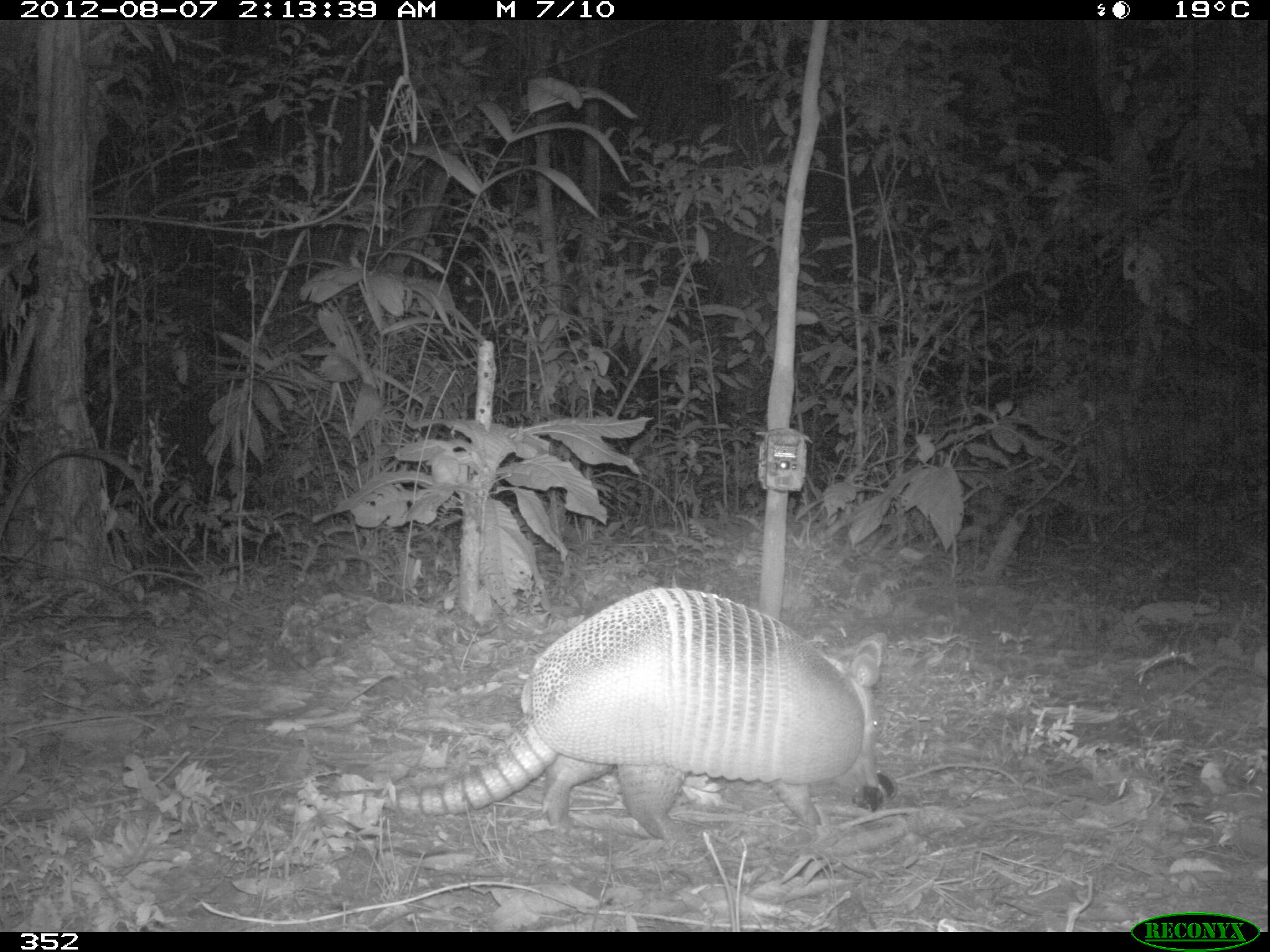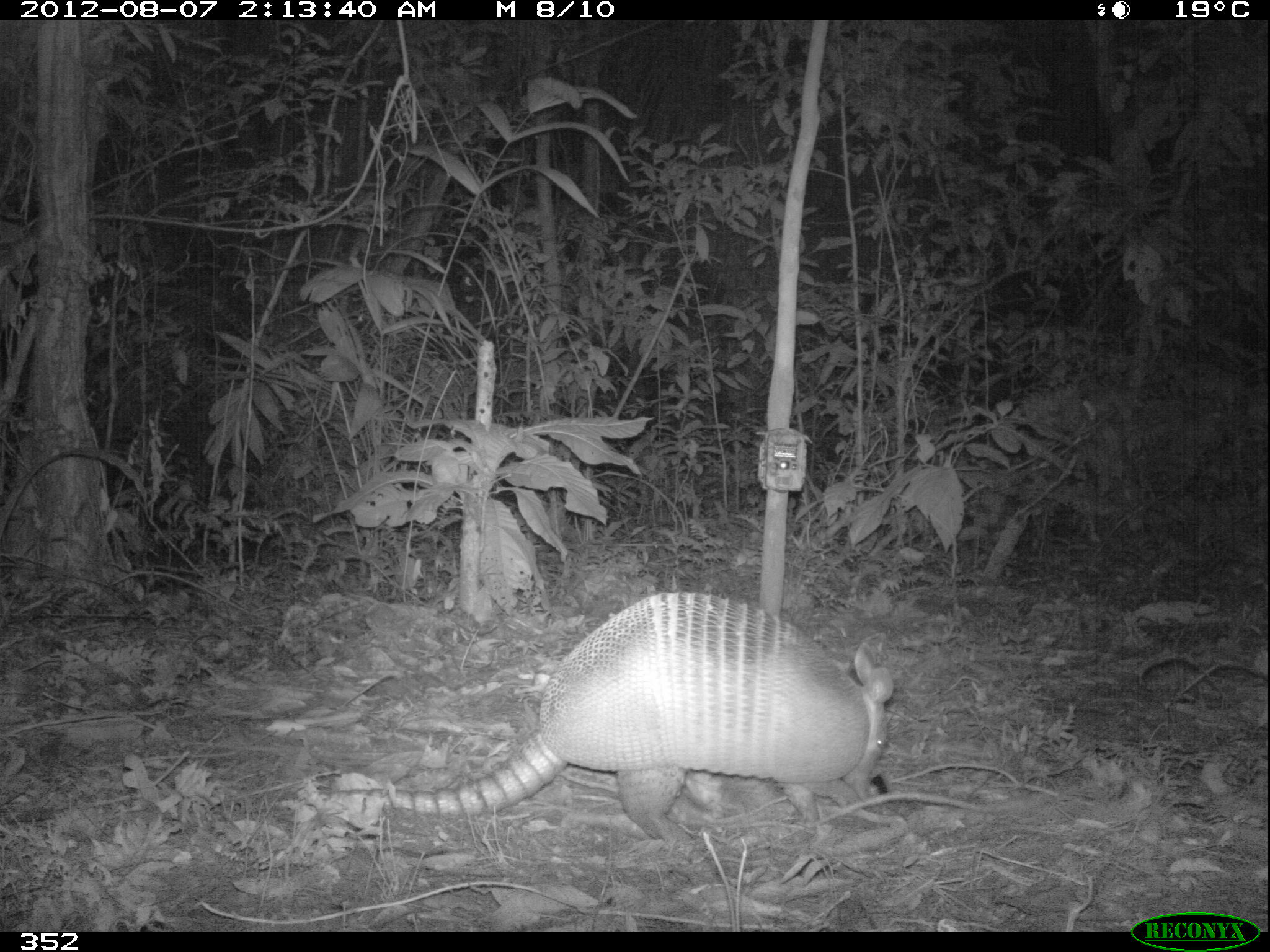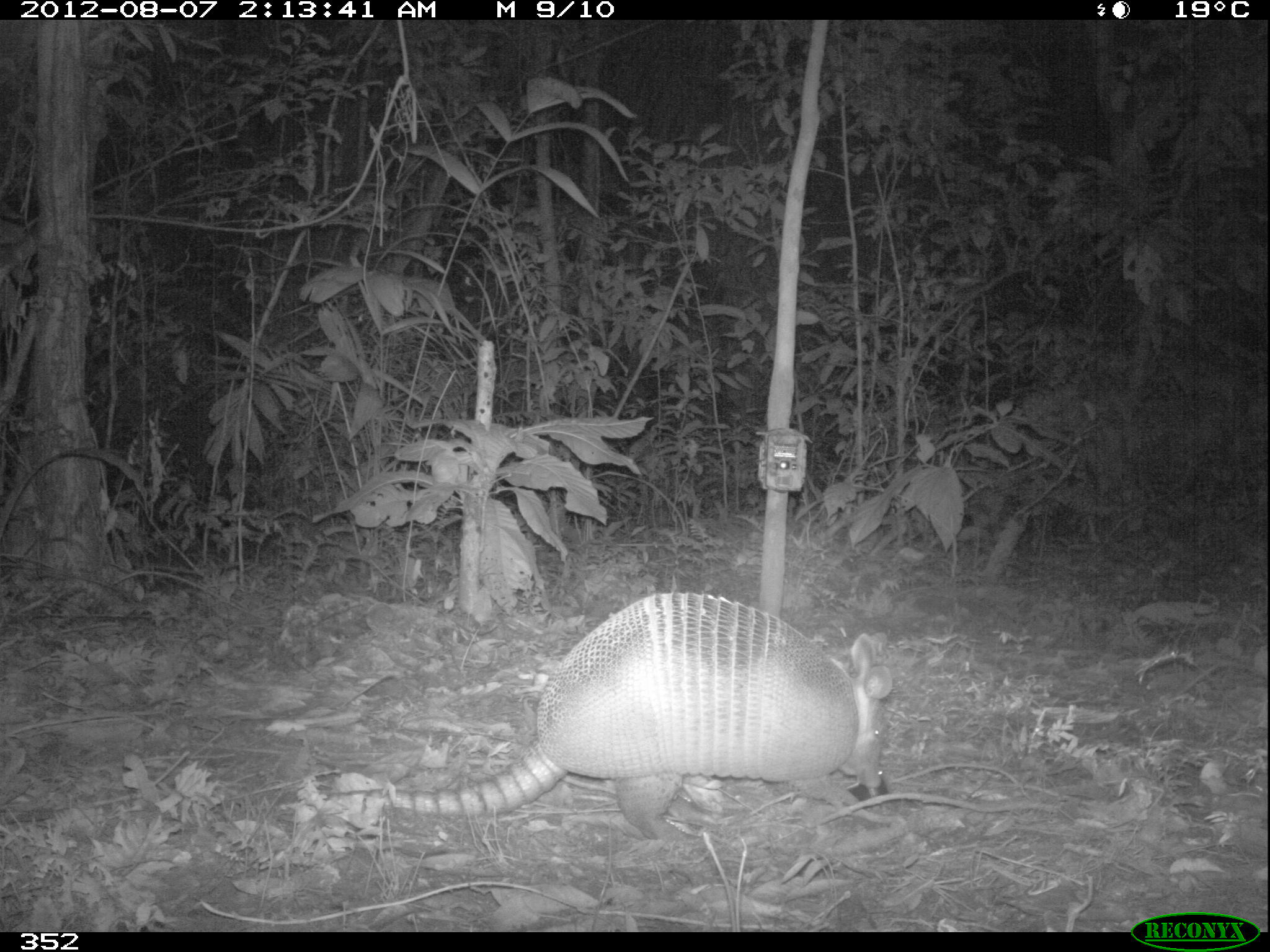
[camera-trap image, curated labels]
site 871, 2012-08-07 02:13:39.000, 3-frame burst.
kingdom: Animalia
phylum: Chordata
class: Mammalia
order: Cingulata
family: Dasypodidae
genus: Dasypus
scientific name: Dasypus novemcinctus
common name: nine-banded armadillo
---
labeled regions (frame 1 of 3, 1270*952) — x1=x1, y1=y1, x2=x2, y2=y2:
dasypus novemcinctus: x1=276, y1=585, x2=888, y2=840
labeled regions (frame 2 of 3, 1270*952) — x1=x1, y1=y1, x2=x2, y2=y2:
dasypus novemcinctus: x1=273, y1=590, x2=894, y2=845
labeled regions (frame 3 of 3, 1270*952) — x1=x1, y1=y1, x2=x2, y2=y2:
dasypus novemcinctus: x1=323, y1=591, x2=893, y2=842